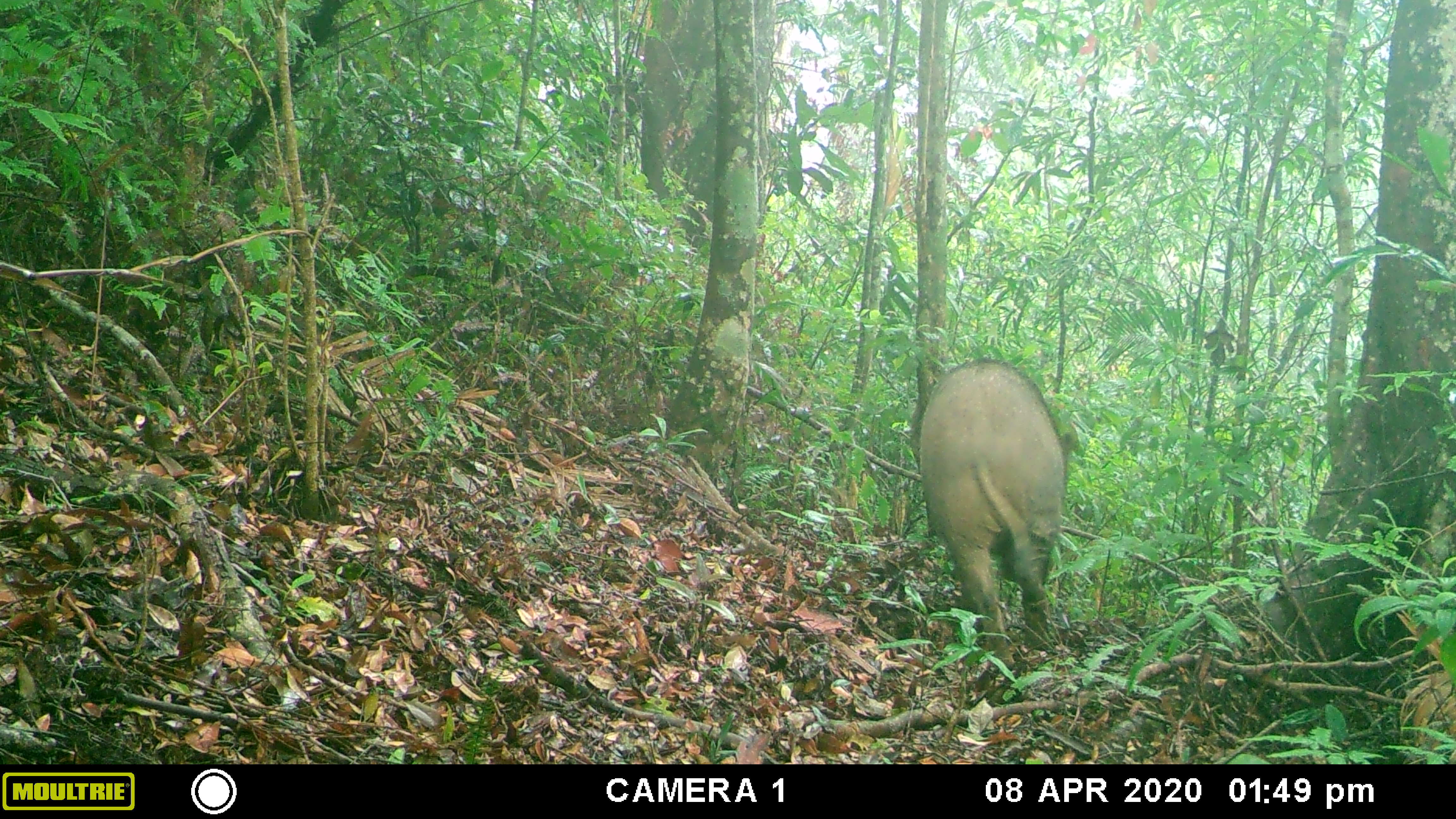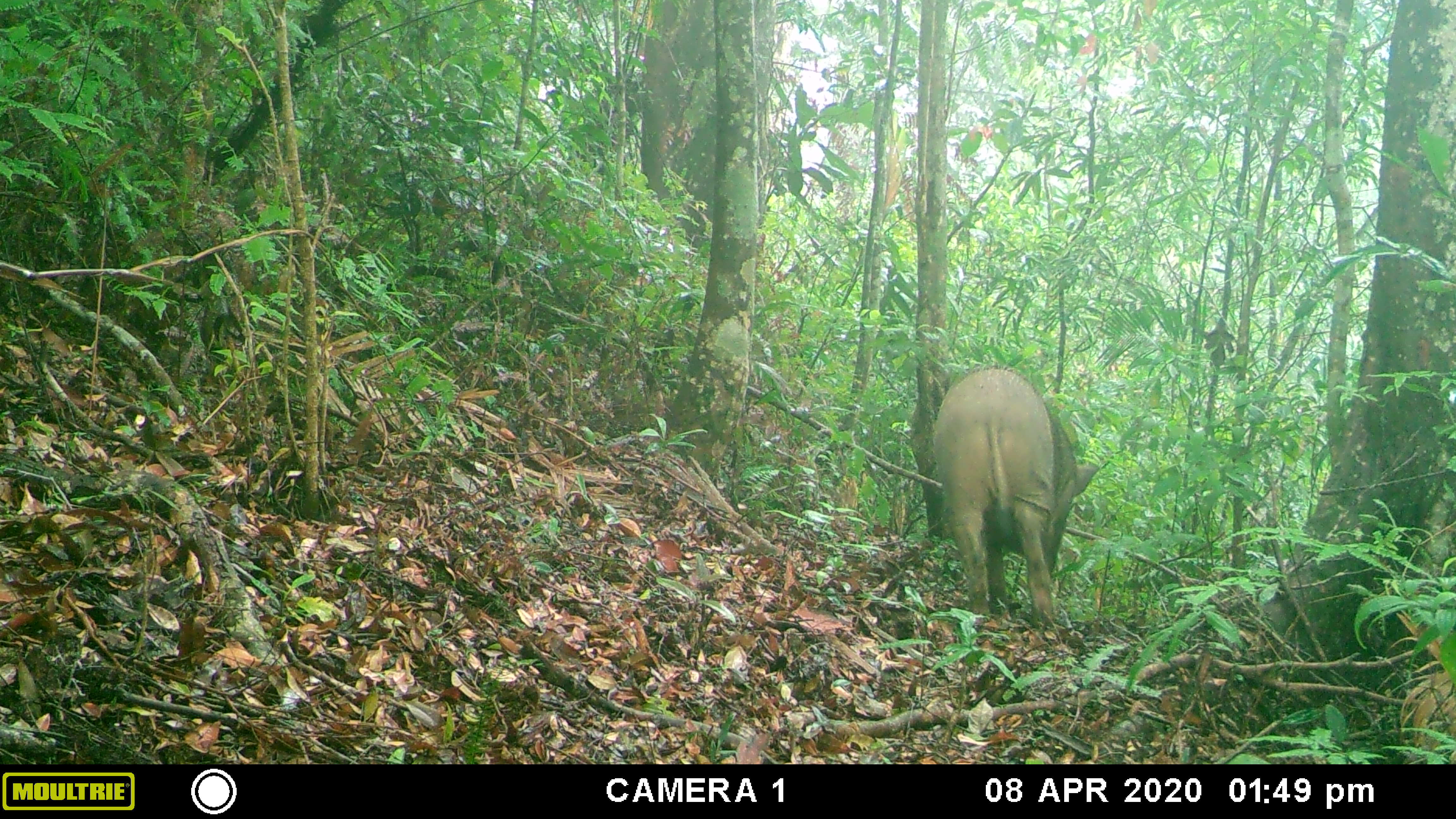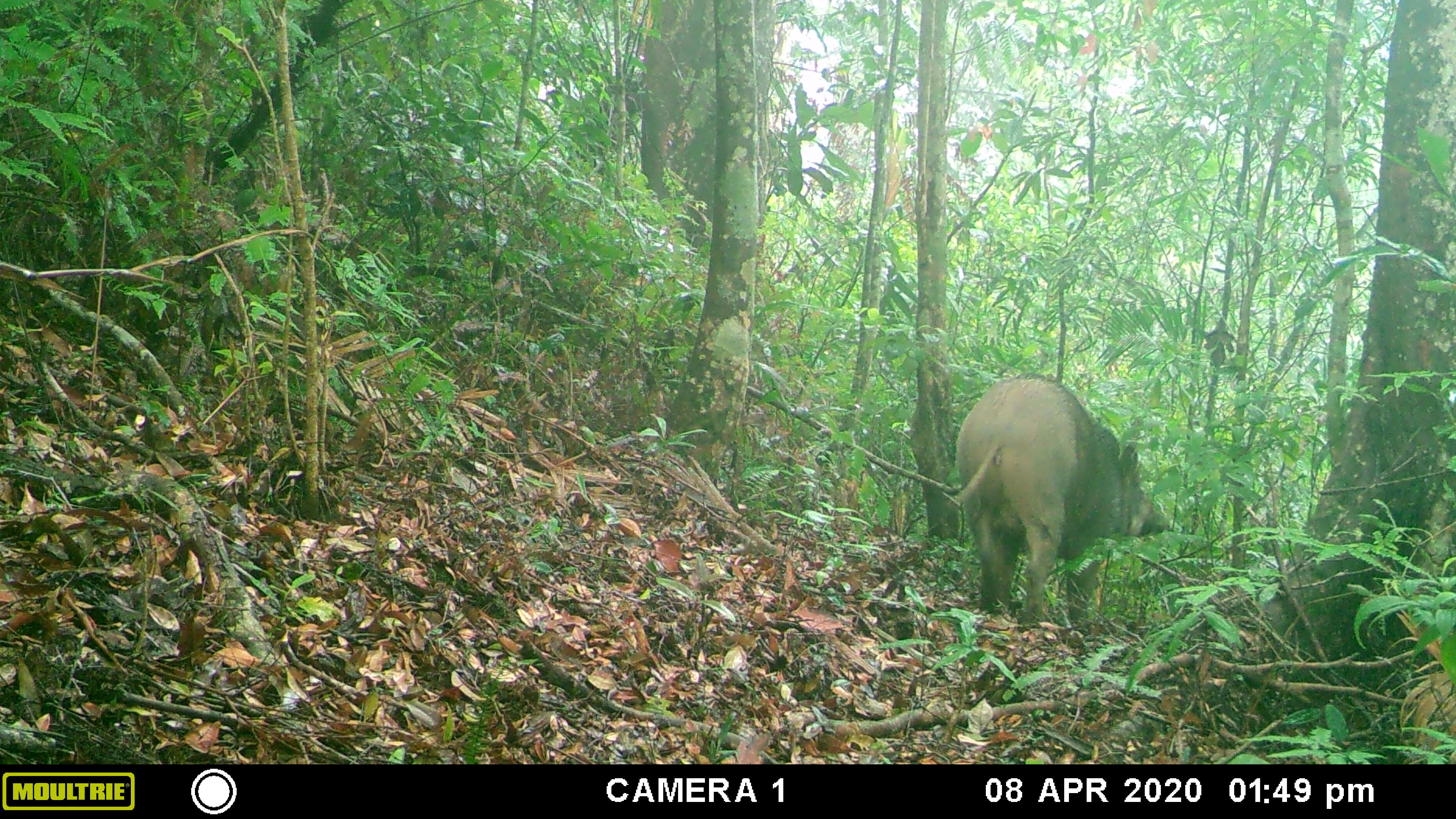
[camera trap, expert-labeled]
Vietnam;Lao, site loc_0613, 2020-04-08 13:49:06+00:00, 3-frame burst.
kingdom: Animalia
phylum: Chordata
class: Mammalia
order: Artiodactyla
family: Suidae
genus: Sus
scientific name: Sus scrofa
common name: eurasian wild pig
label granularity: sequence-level